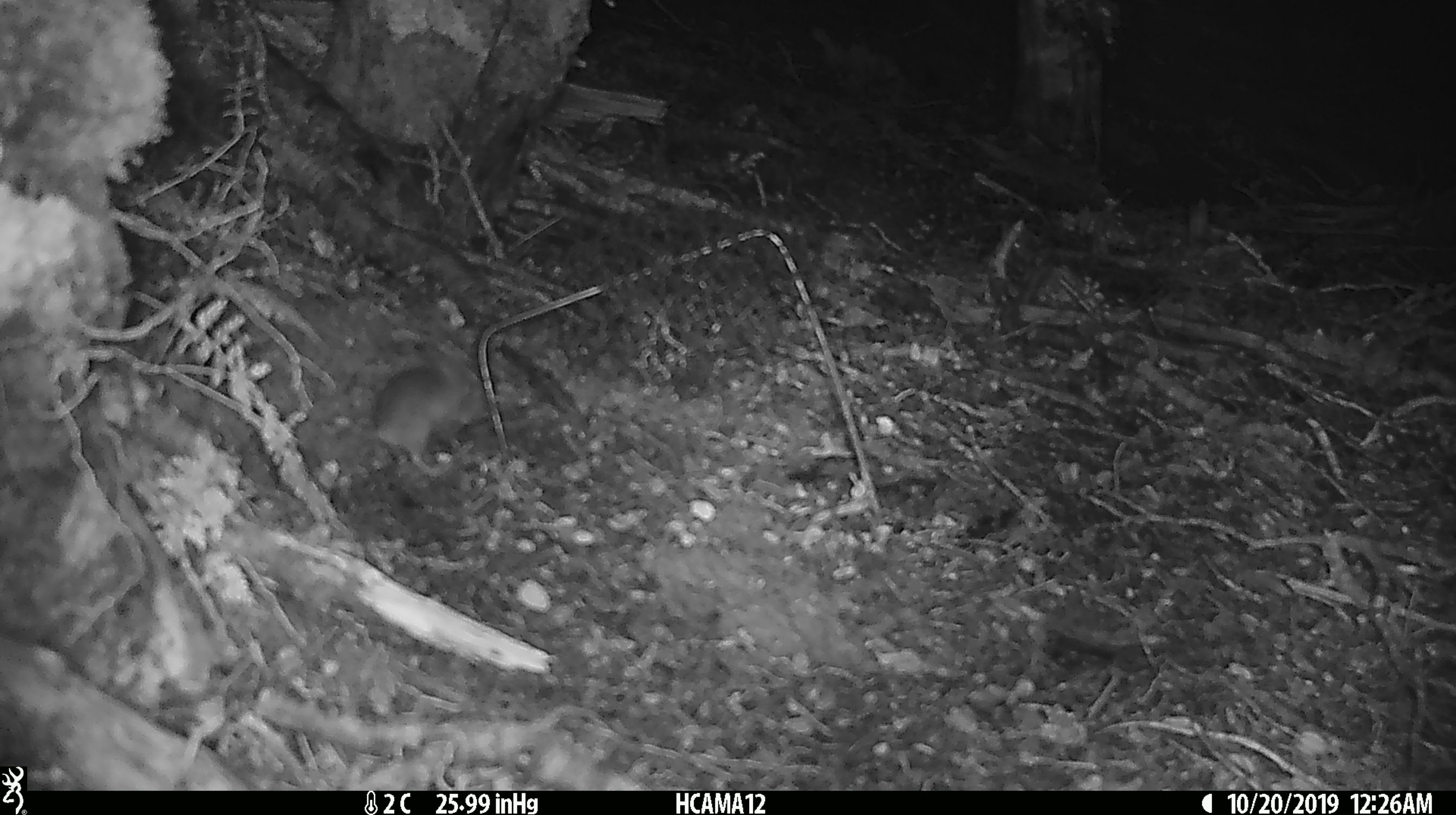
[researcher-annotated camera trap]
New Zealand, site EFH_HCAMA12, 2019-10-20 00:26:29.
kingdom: Animalia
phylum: Chordata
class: Mammalia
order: Rodentia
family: Muridae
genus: Mus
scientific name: Mus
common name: mouse